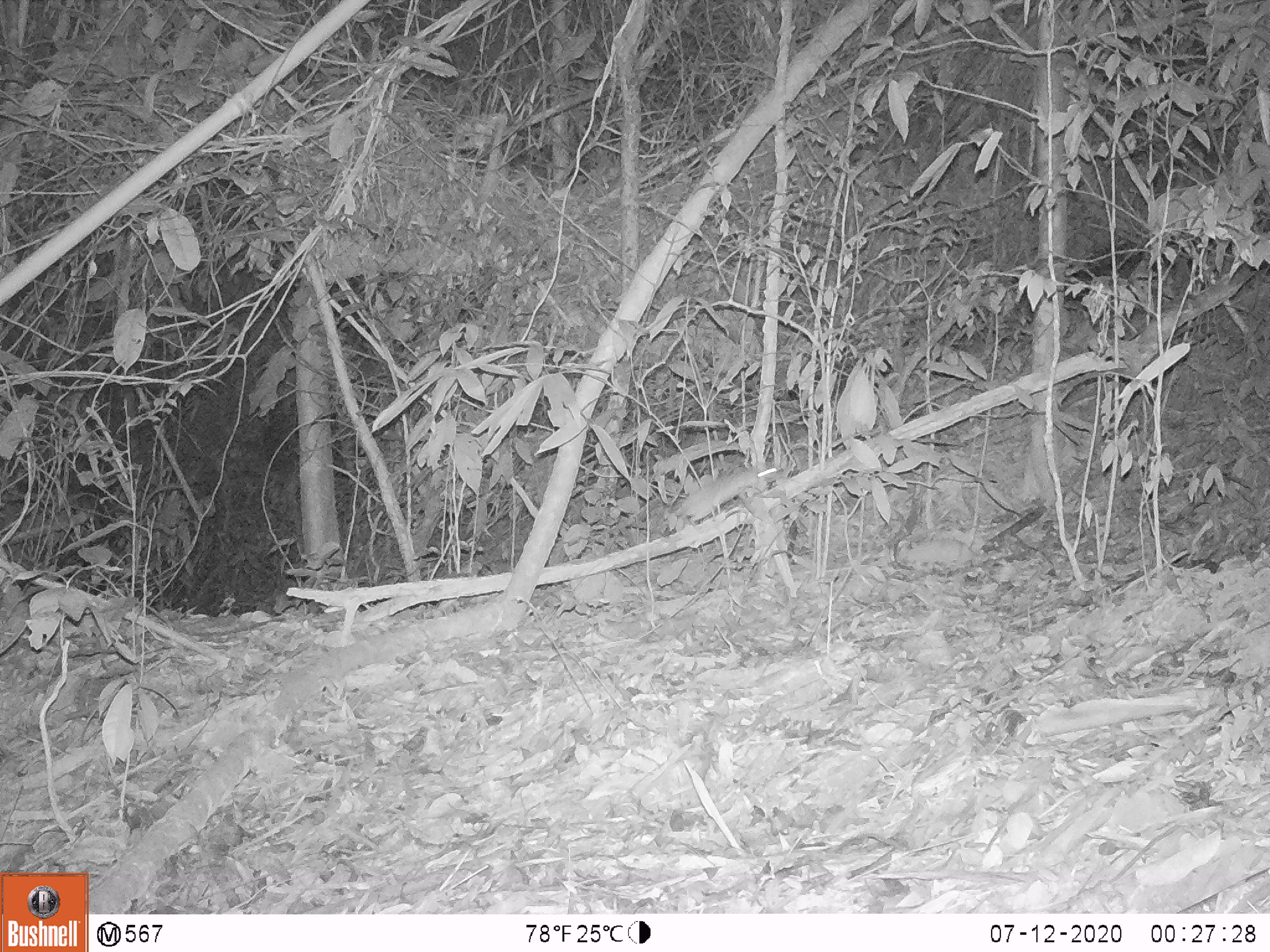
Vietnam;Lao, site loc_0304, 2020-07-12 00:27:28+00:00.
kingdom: Animalia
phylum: Chordata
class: Mammalia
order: Rodentia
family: Muridae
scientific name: Muridae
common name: old-world mice and rats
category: unidentified murid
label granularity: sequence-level